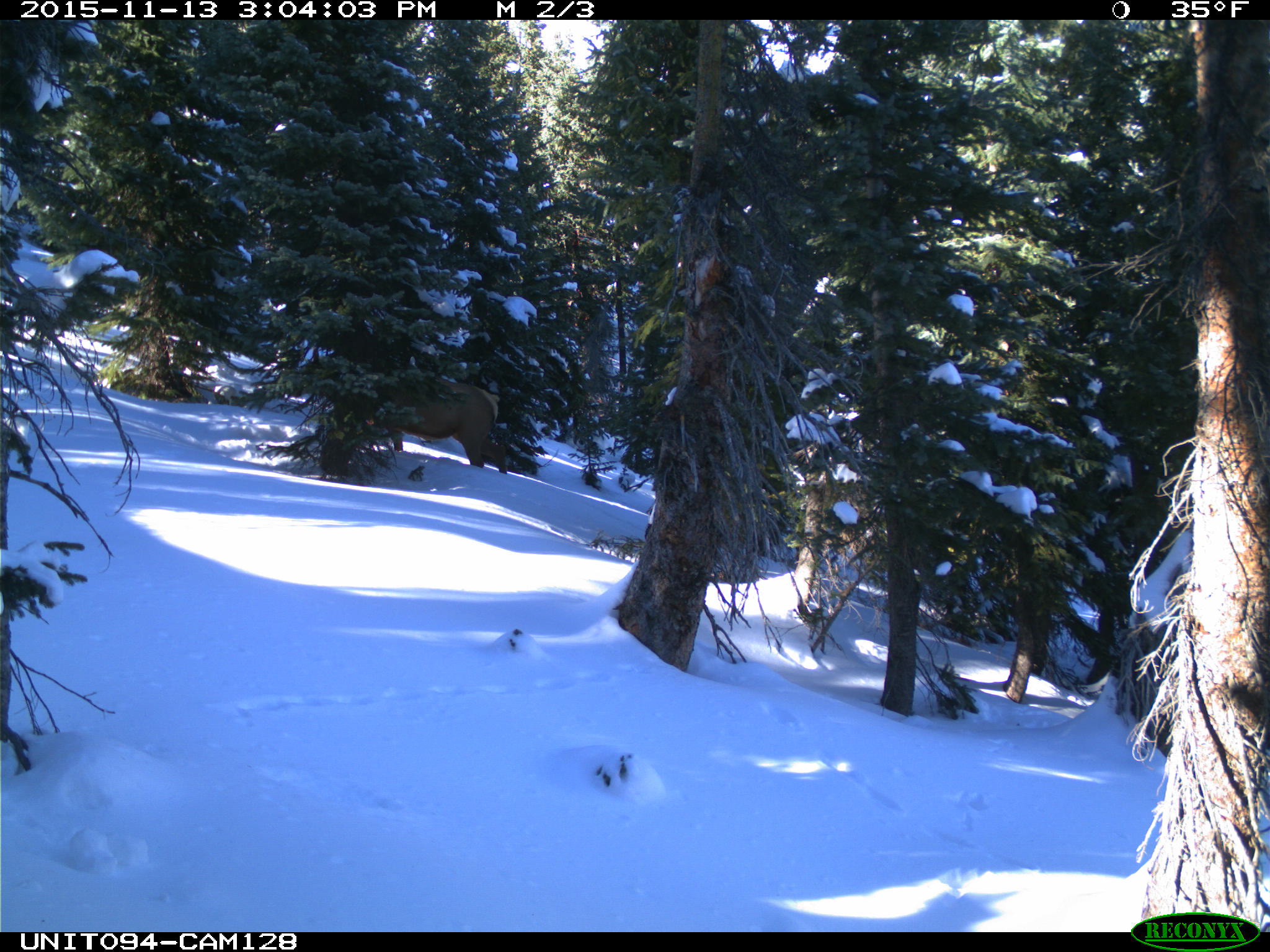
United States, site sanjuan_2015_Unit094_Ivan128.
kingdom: Animalia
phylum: Chordata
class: Mammalia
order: Artiodactyla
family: Cervidae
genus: Cervus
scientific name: Cervus elaphus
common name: red deer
Cervus elaphus (red deer).